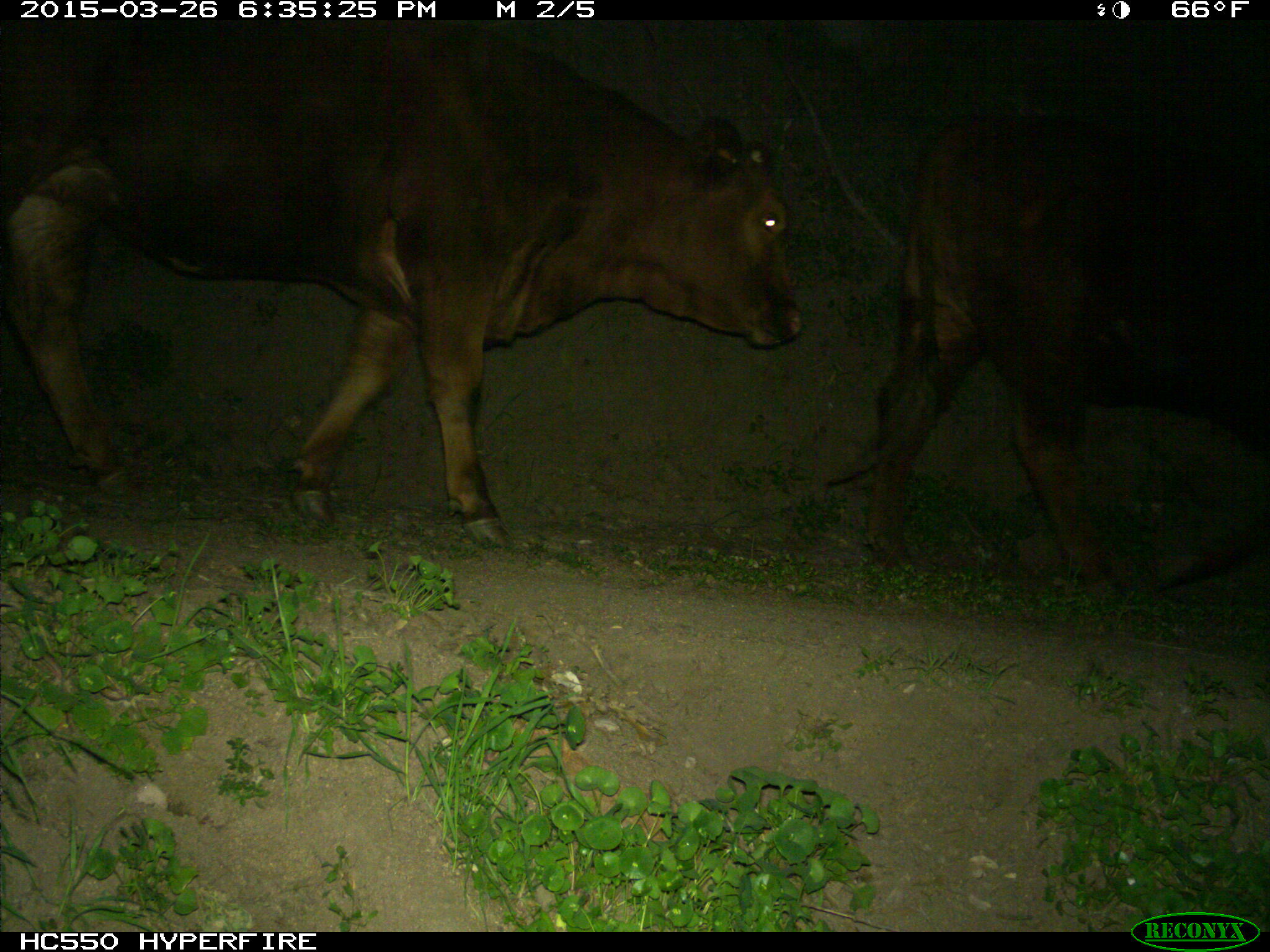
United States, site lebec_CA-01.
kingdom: Animalia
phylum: Chordata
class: Mammalia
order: Artiodactyla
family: Bovidae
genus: Bos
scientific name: Bos taurus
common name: domestic cow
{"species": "Bos taurus (domestic cow)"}